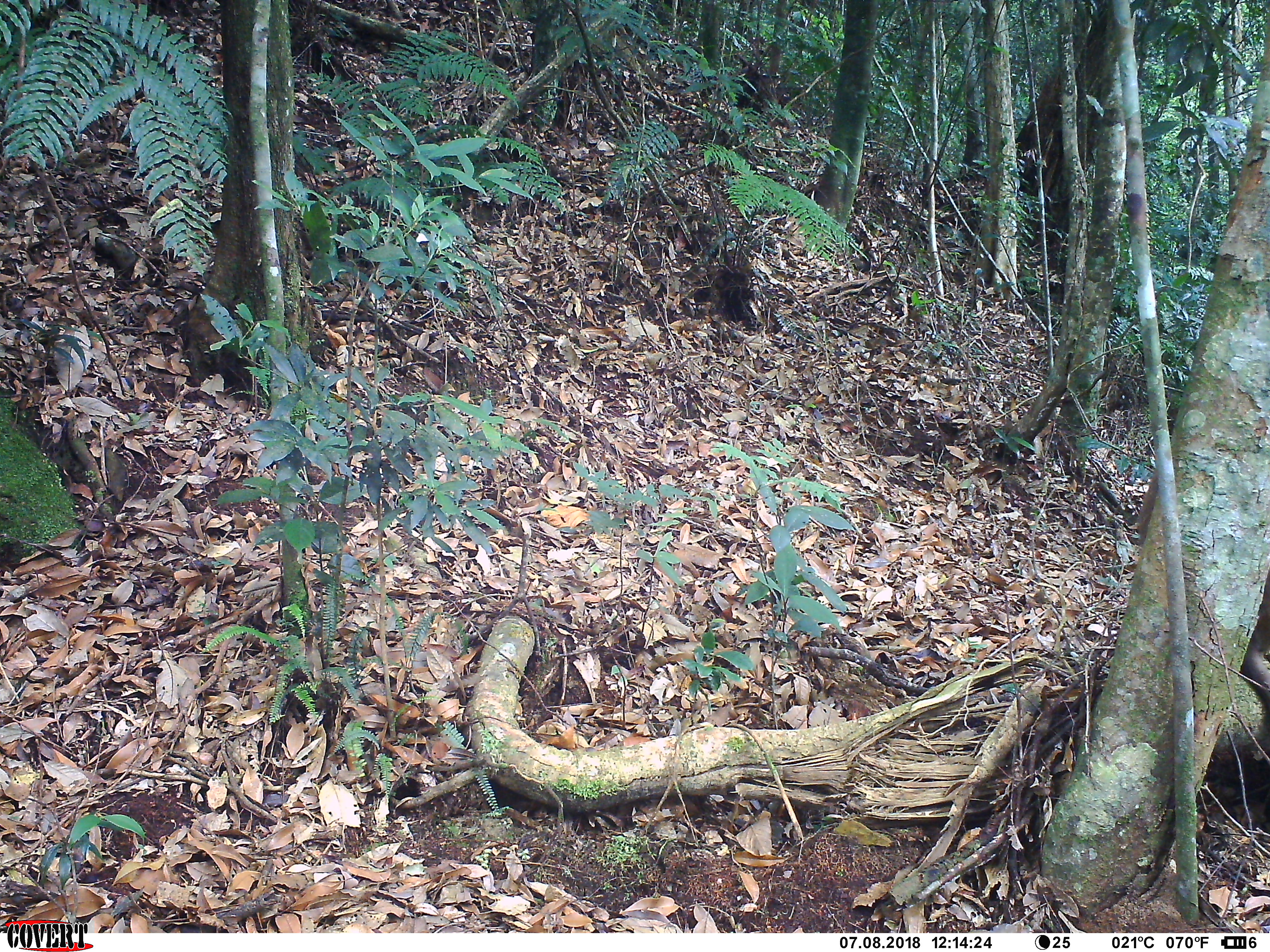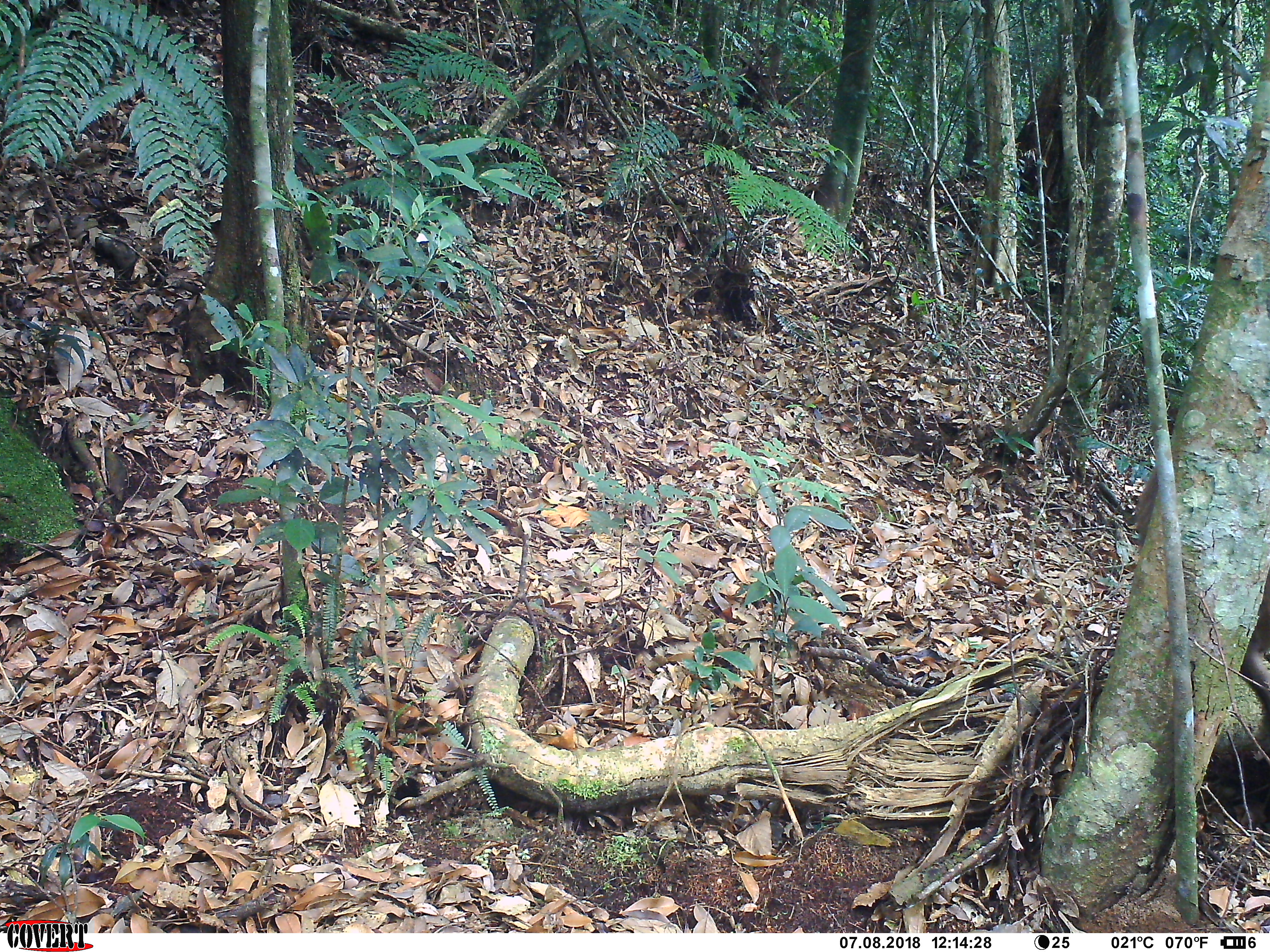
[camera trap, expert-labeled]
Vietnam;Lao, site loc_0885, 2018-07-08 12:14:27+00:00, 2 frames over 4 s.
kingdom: Animalia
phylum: Chordata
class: Mammalia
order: Primates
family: Cercopithecidae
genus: Macaca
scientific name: Macaca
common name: macaque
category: macaque not stump tailed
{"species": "macaque not stump tailed (macaque) (Macaca)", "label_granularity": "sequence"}